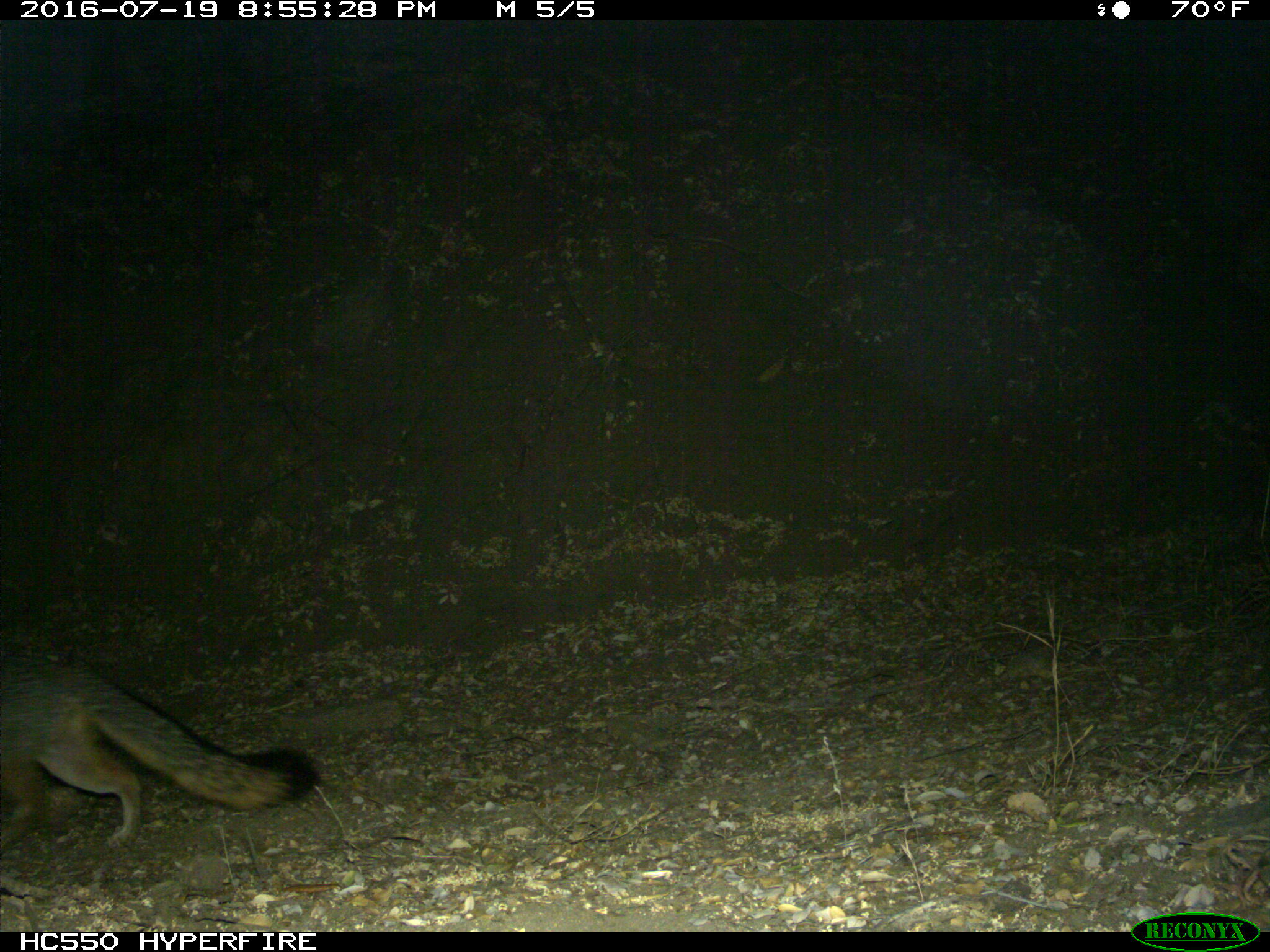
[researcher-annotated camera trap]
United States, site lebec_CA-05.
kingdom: Animalia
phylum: Chordata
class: Mammalia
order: Carnivora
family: Canidae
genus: Urocyon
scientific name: Urocyon cinereoargenteus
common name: gray fox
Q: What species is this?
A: Urocyon cinereoargenteus (gray fox).